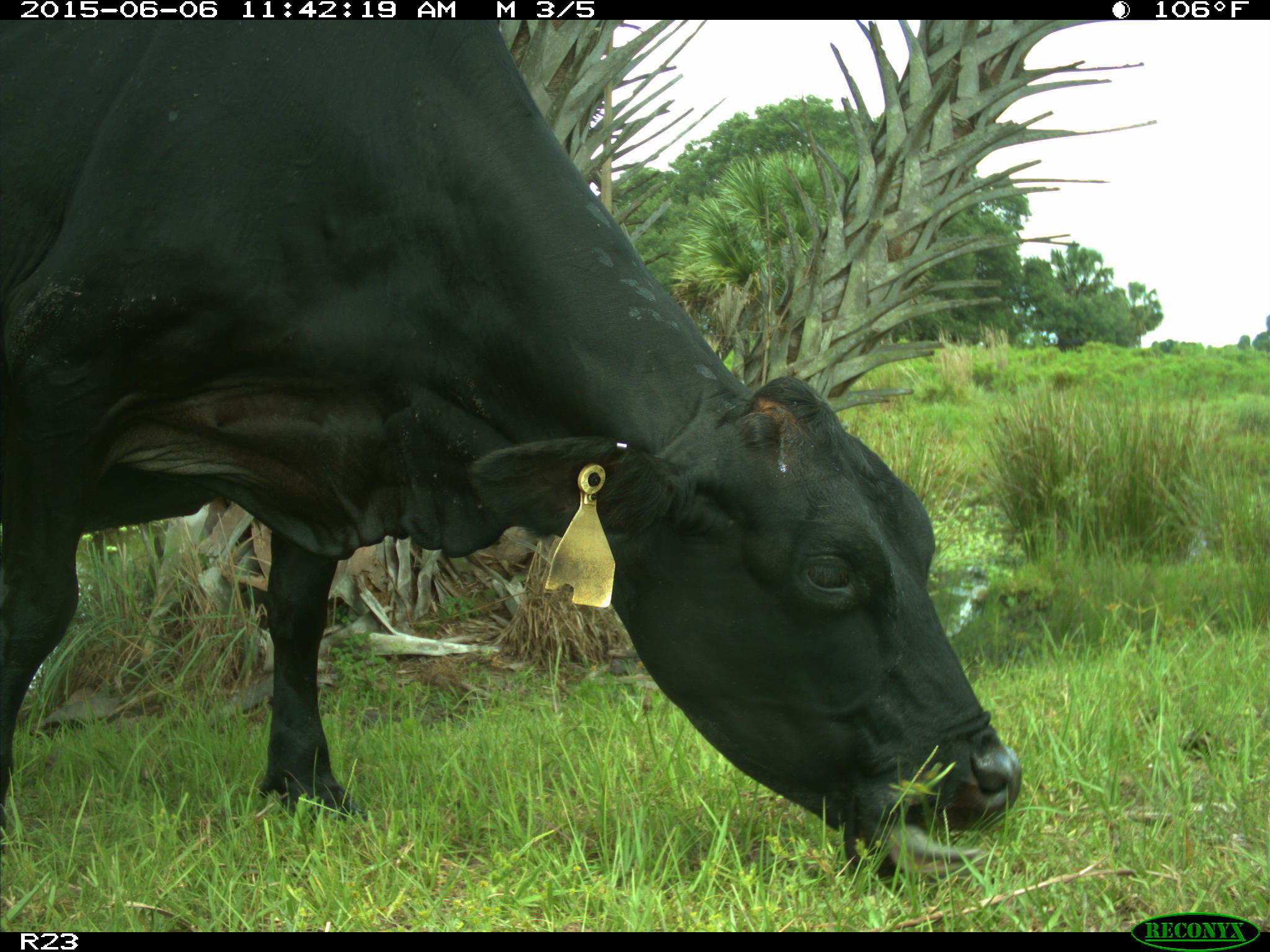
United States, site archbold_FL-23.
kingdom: Animalia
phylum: Chordata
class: Mammalia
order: Artiodactyla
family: Bovidae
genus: Bos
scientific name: Bos taurus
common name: domestic cow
Bos taurus (domestic cow).